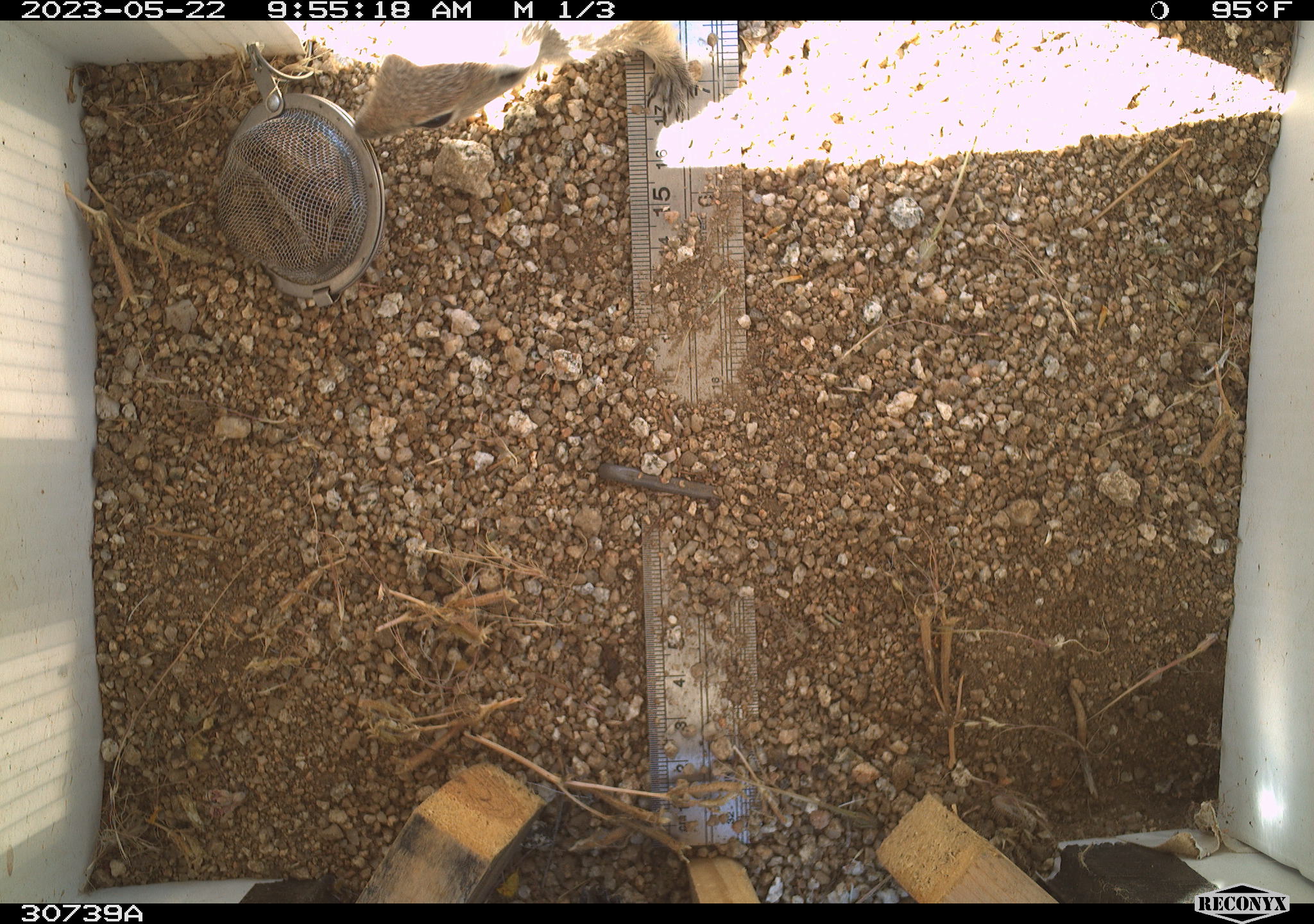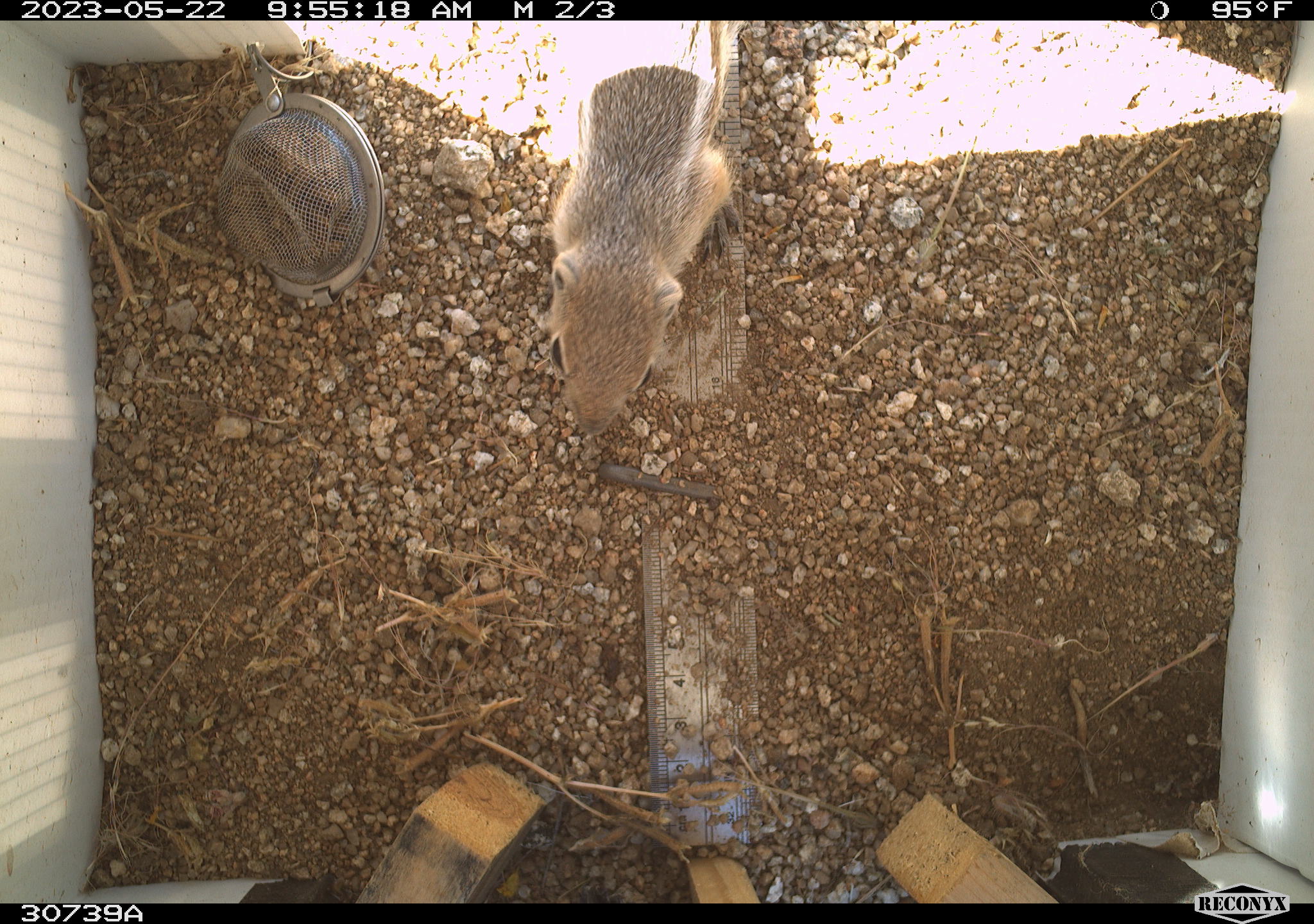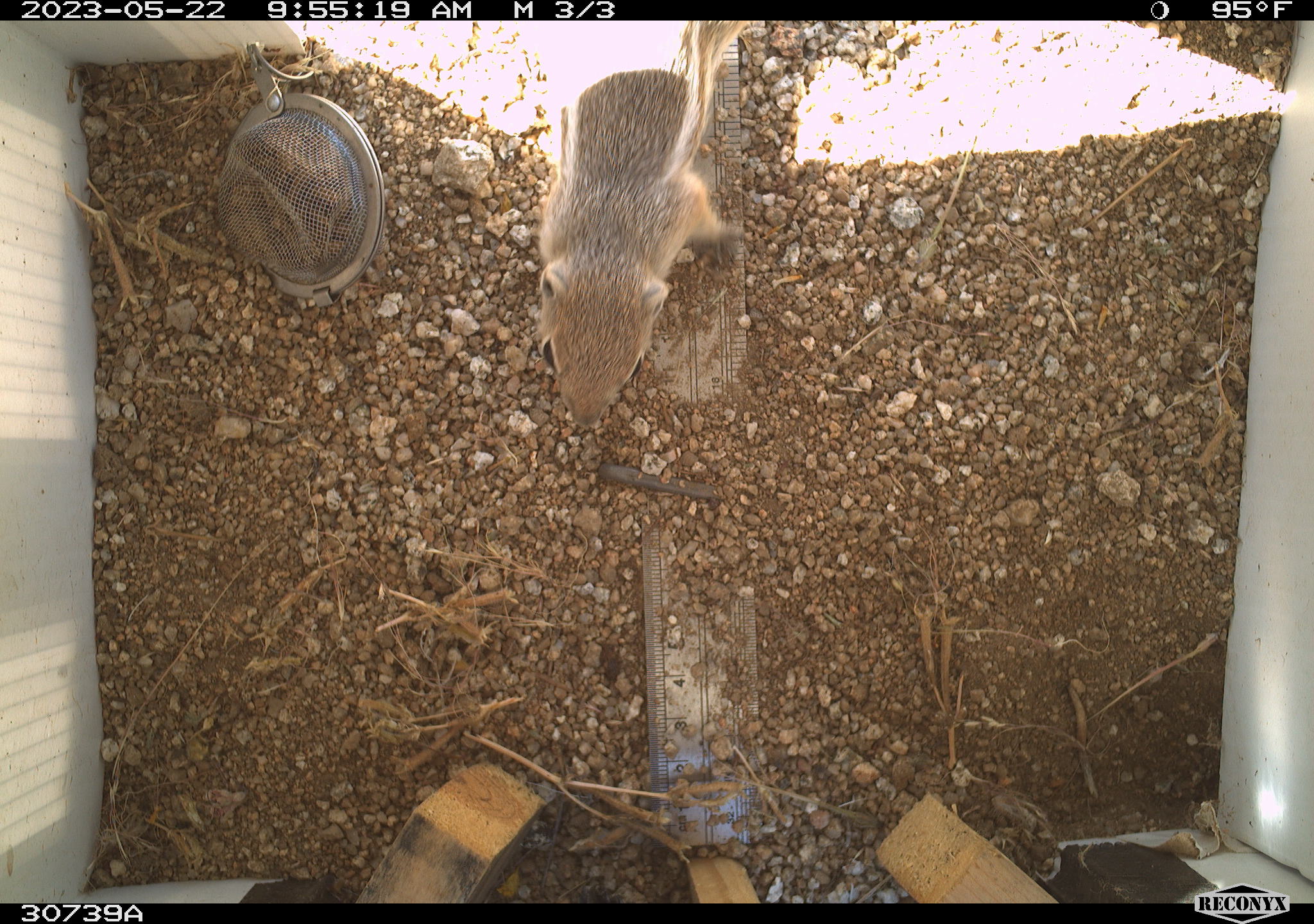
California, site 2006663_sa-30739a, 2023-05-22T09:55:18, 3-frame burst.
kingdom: Animalia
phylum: Chordata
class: Mammalia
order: Rodentia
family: Sciuridae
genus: Ammospermophilus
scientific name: Ammospermophilus leucurus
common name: white-tailed antelope squirrel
White-tailed antelope squirrel (Ammospermophilus leucurus).